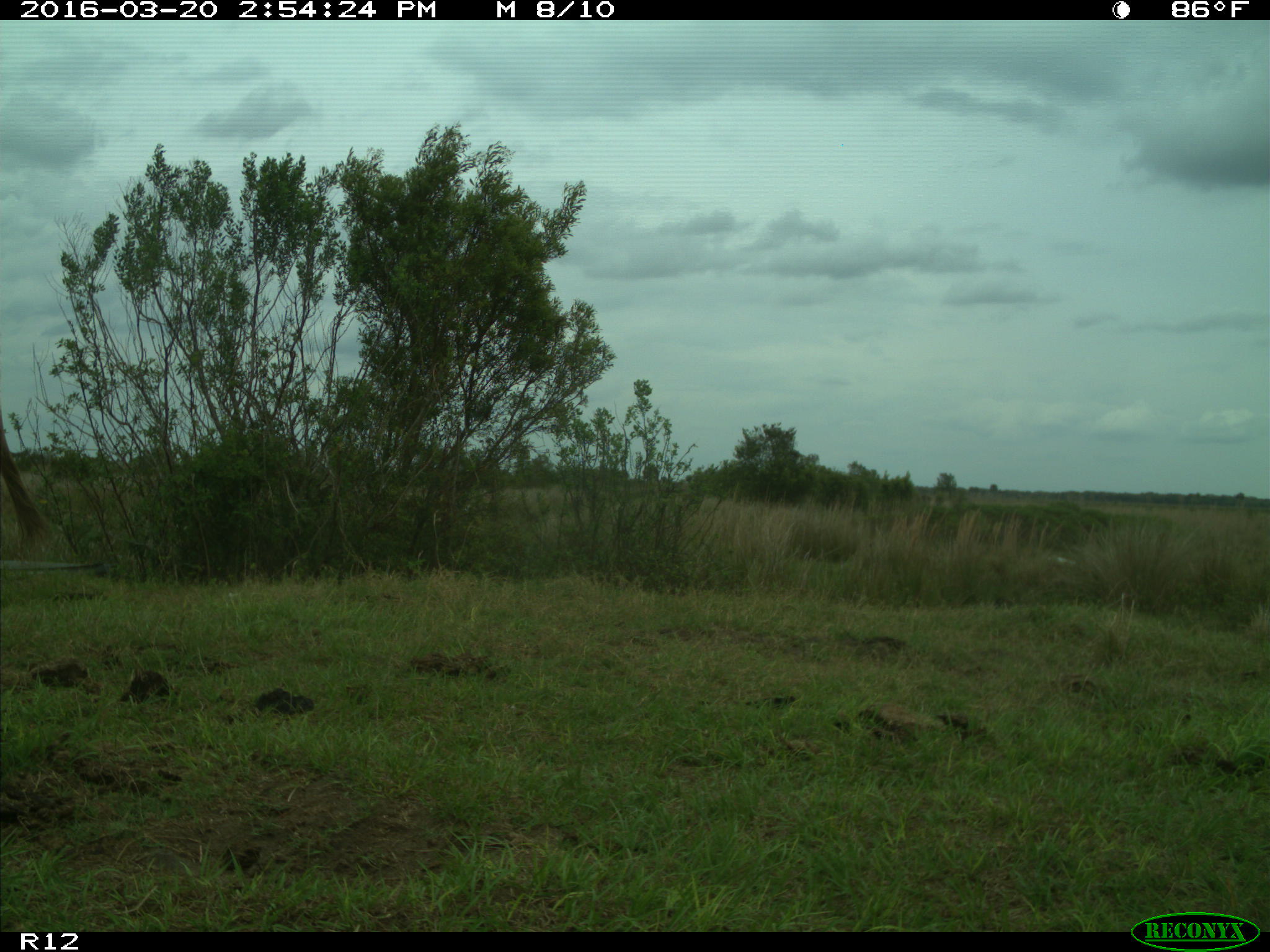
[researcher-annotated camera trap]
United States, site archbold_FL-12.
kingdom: Animalia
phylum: Chordata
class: Mammalia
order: Artiodactyla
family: Bovidae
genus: Bos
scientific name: Bos taurus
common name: domestic cow